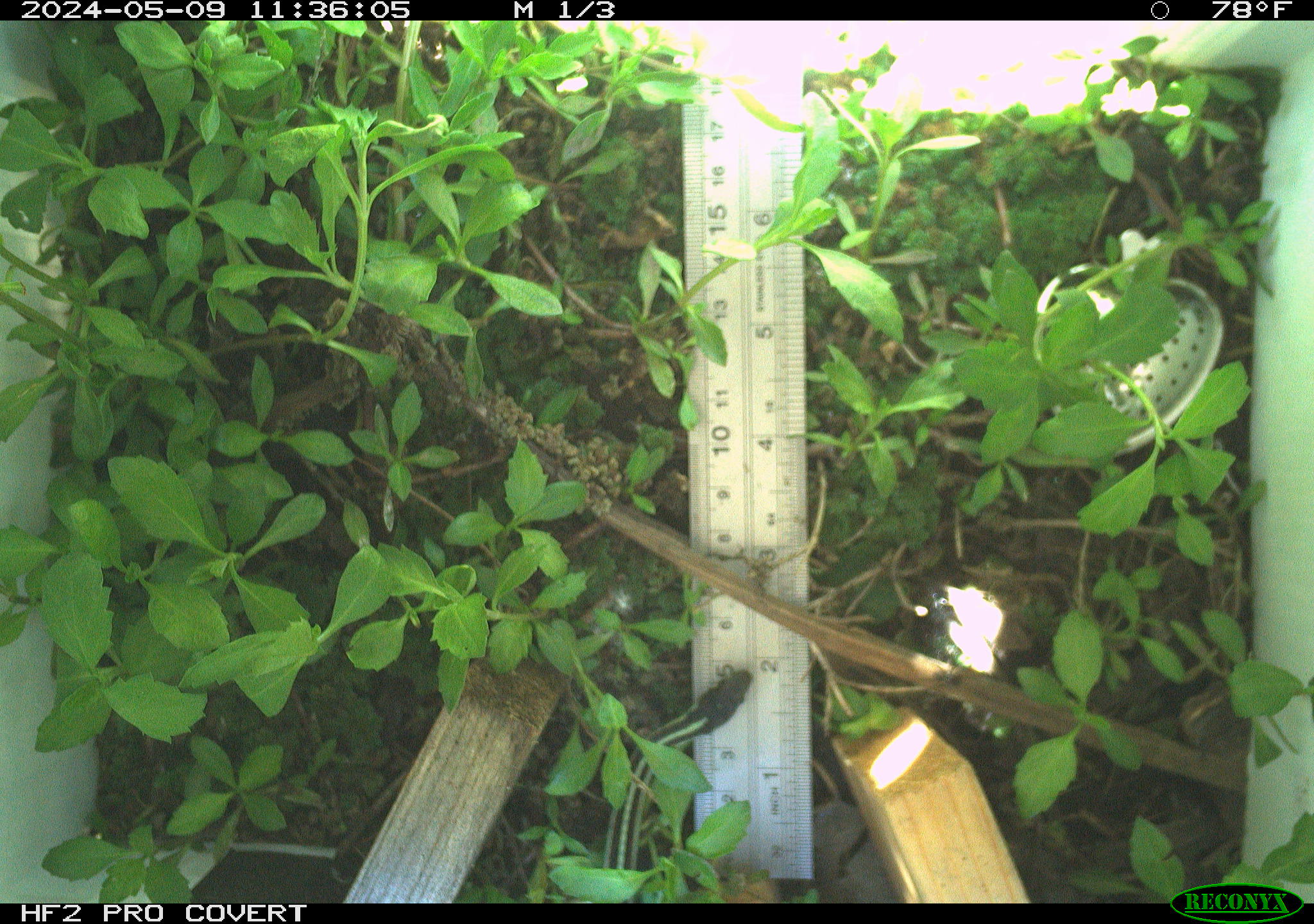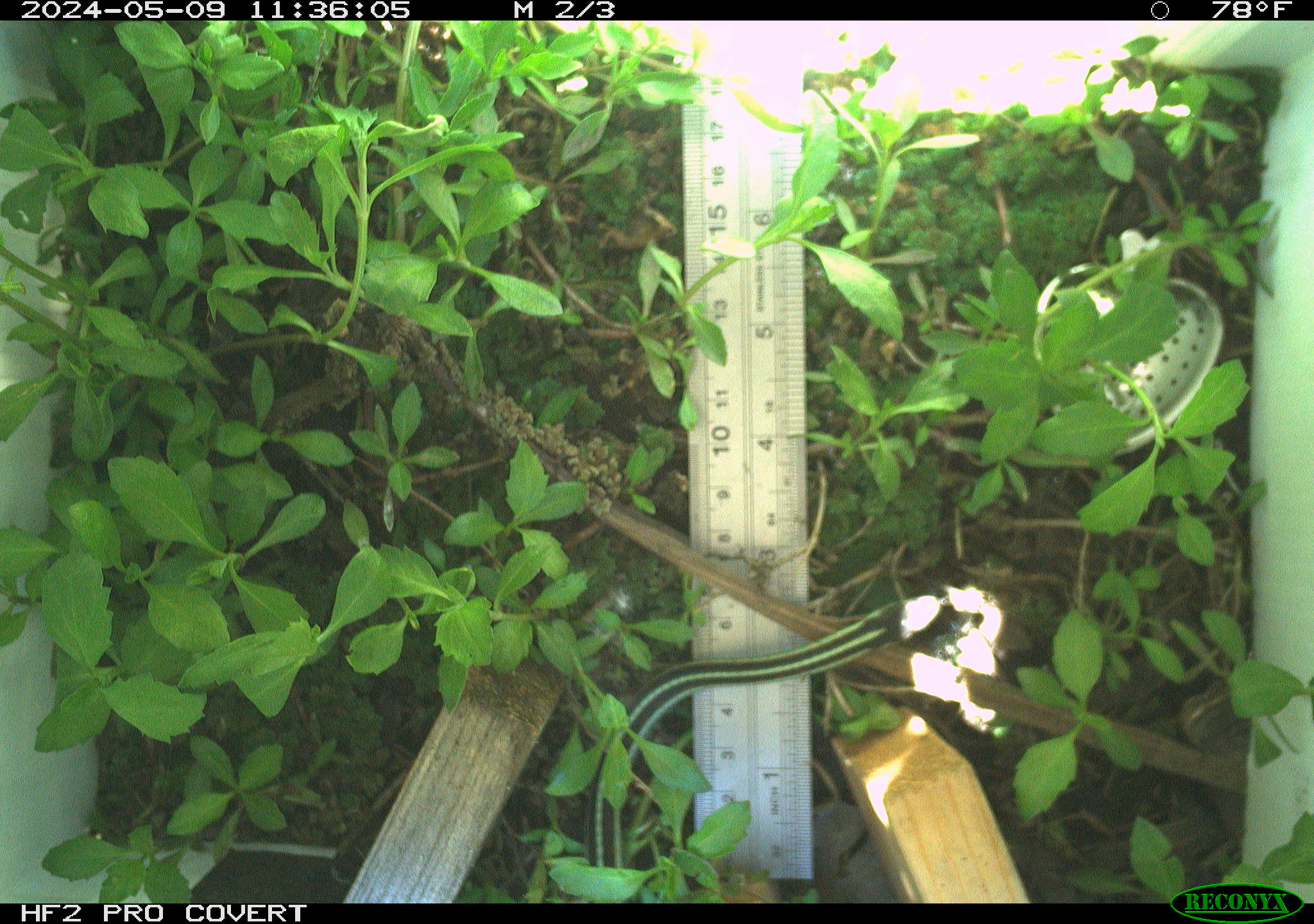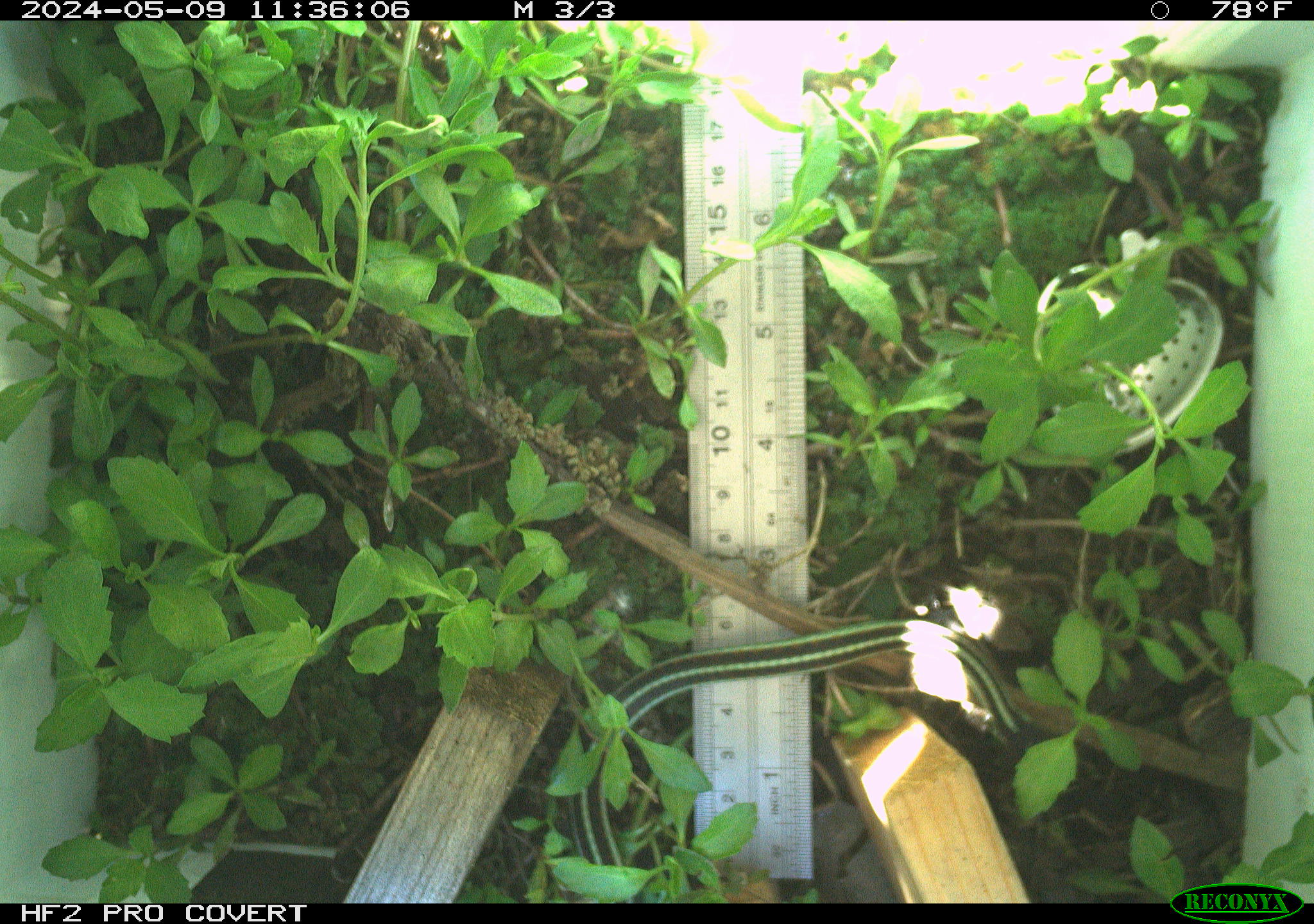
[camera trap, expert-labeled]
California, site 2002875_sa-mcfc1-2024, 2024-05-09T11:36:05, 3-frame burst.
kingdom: Animalia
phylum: Chordata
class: Reptilia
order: Squamata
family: Colubridae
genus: Thamnophis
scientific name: Thamnophis sirtalis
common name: common gartersnake